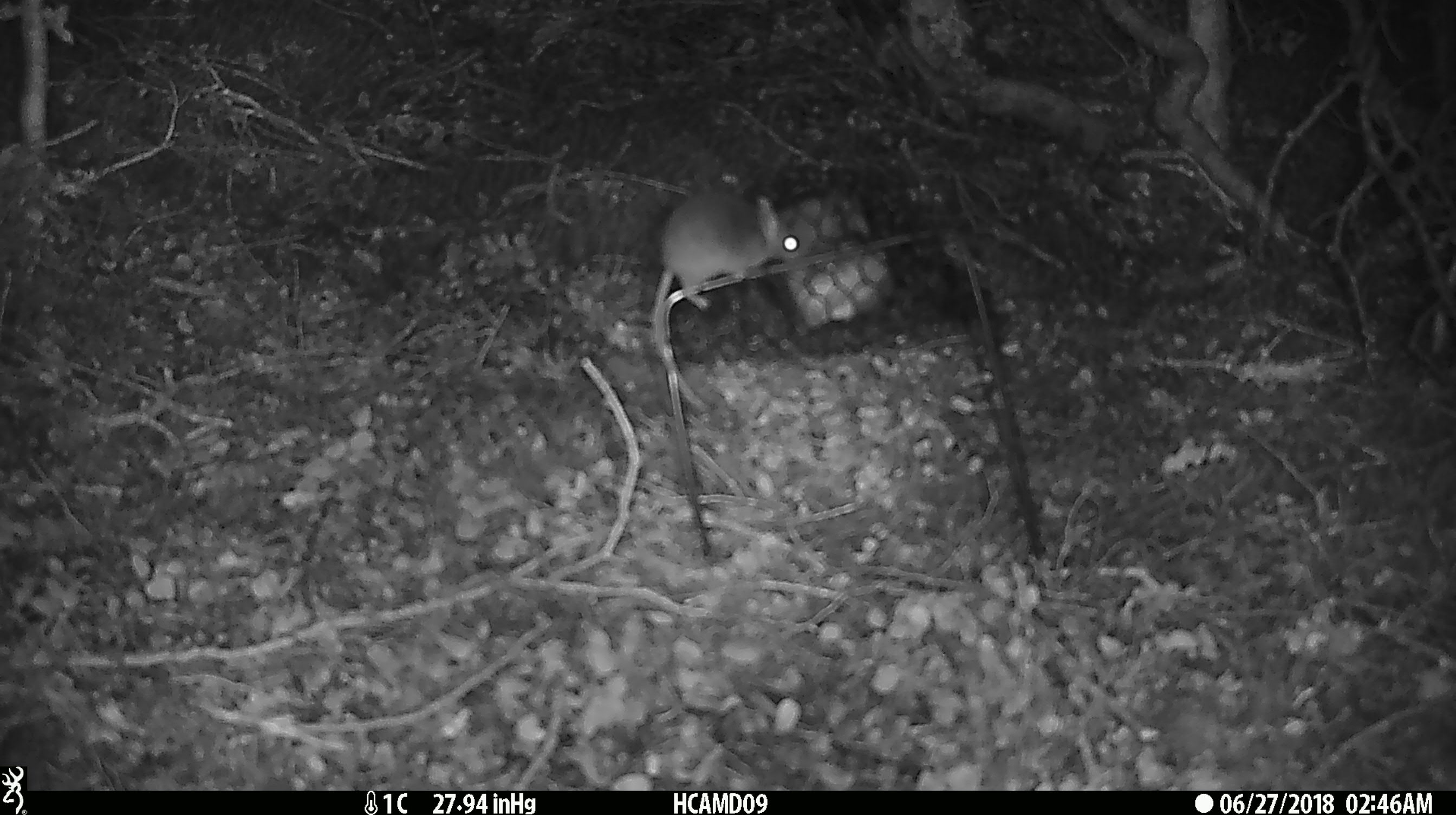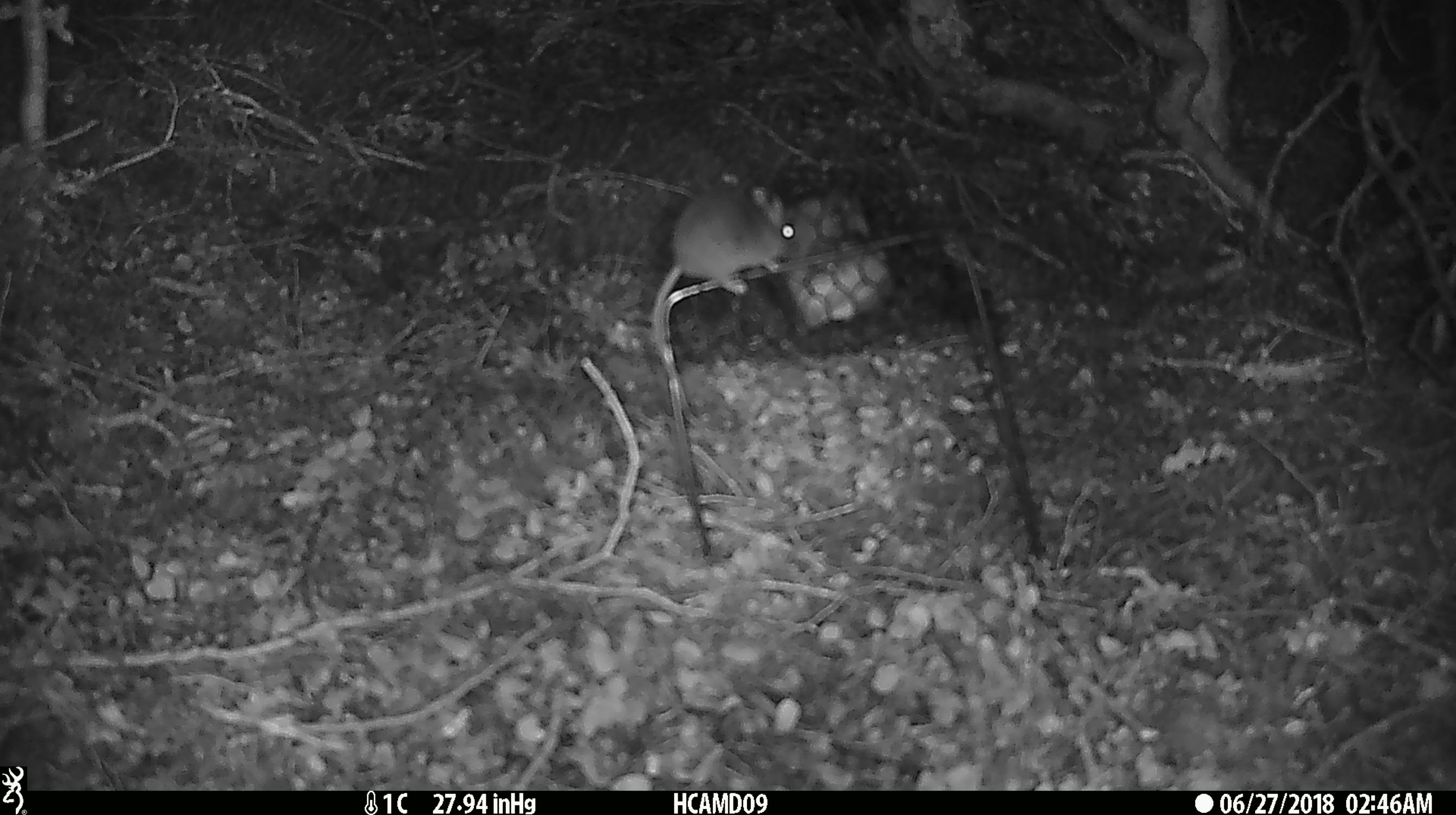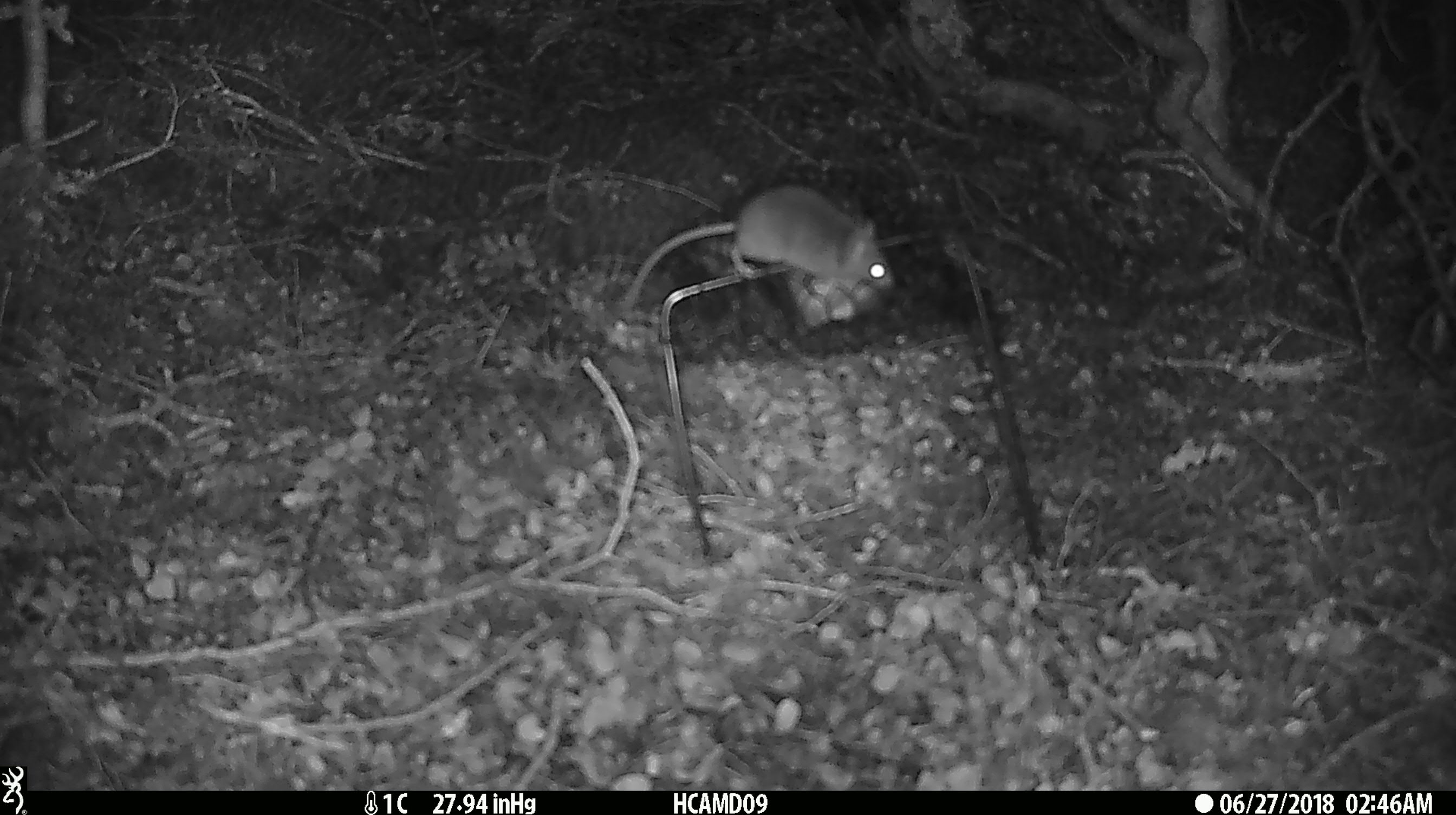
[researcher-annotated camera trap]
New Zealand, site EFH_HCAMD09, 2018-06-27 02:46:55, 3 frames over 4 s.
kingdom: Animalia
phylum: Chordata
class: Mammalia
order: Rodentia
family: Muridae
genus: Mus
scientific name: Mus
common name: mouse